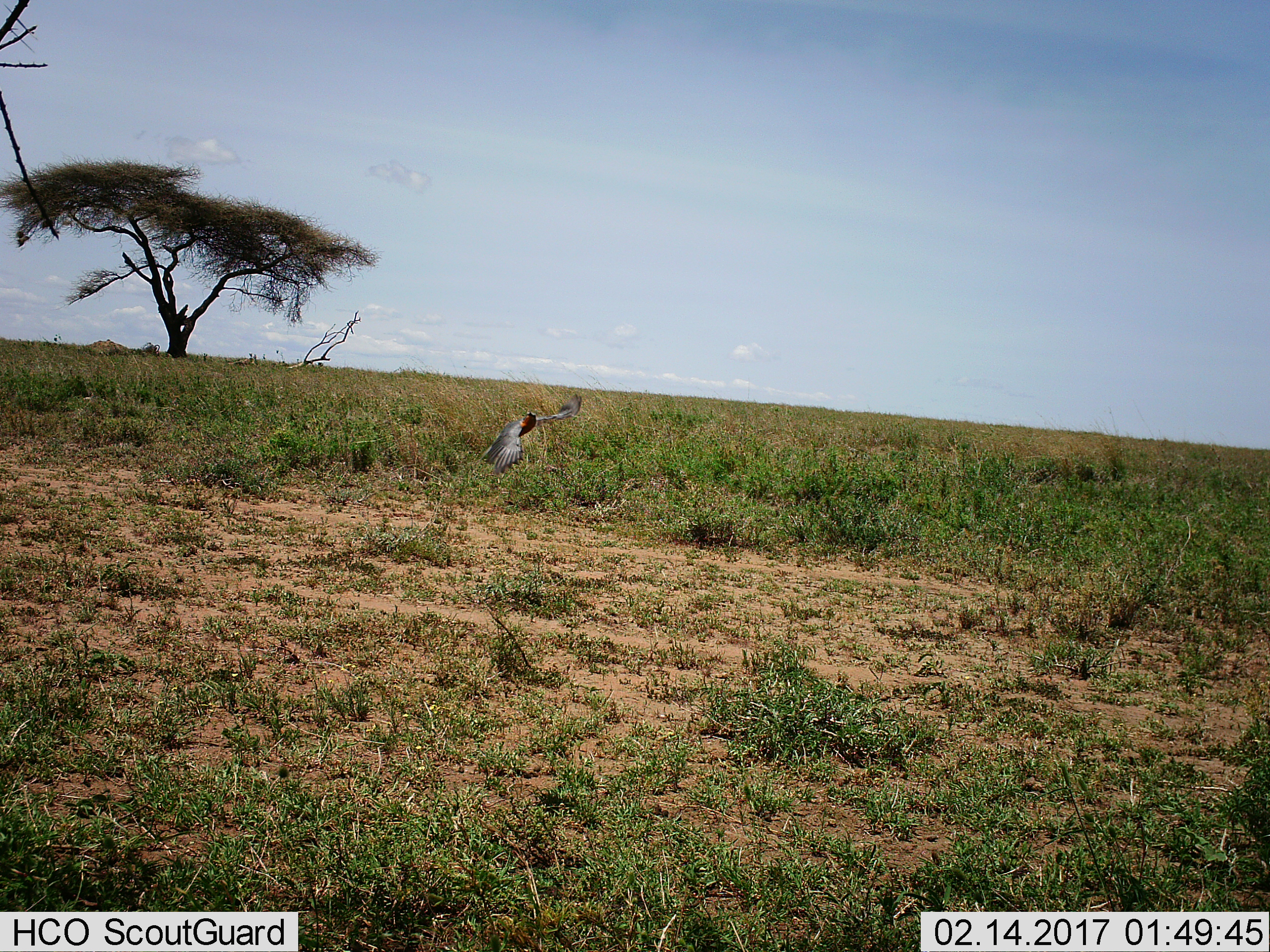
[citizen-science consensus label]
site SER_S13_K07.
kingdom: Animalia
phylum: Chordata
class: Aves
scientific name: Aves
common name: bird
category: birdother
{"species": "birdother (bird) (Aves)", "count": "1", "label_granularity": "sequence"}